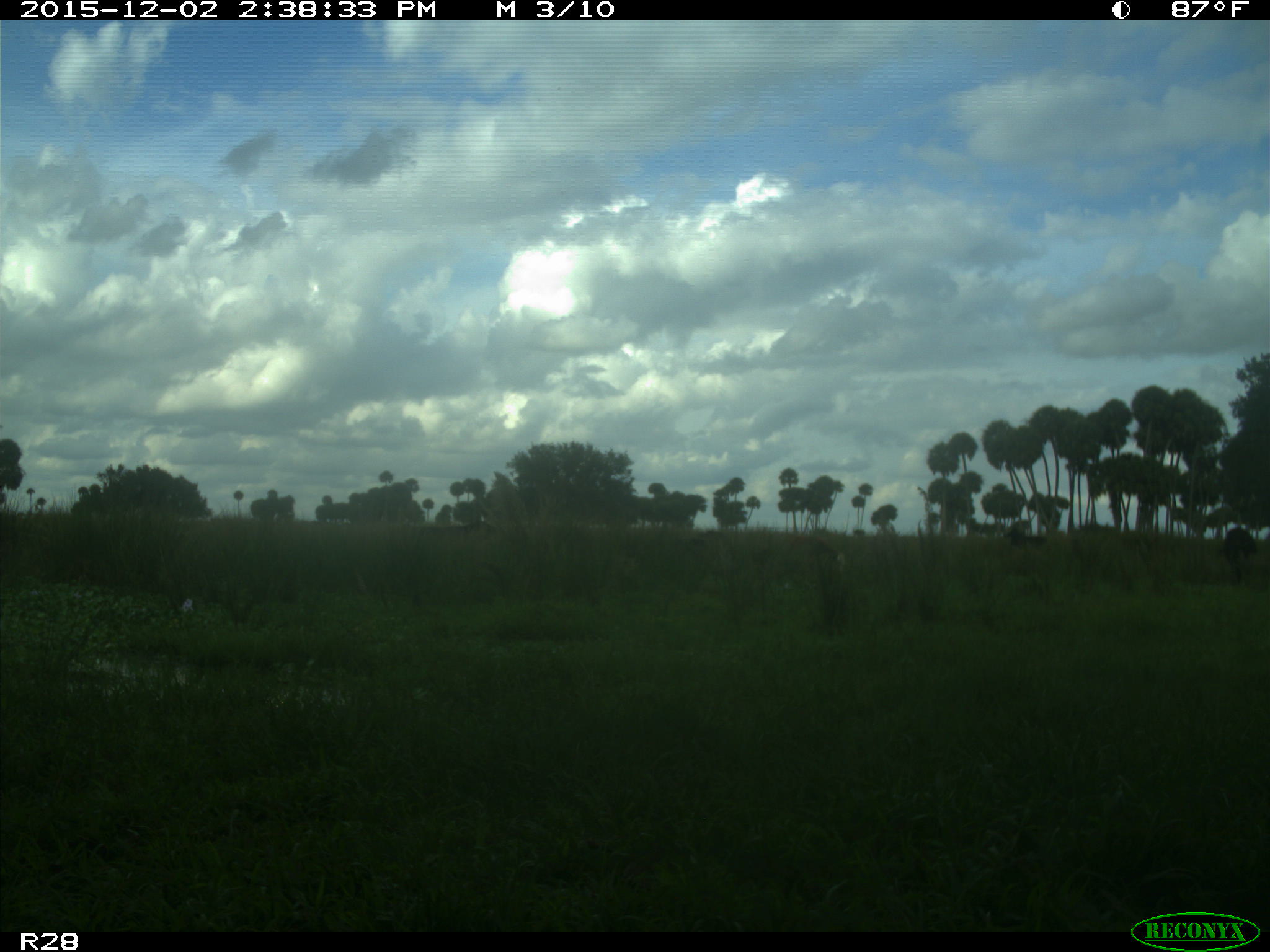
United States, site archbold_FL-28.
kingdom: Animalia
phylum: Chordata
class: Mammalia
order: Artiodactyla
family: Bovidae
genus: Bos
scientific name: Bos taurus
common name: domestic cow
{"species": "Bos taurus (domestic cow)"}